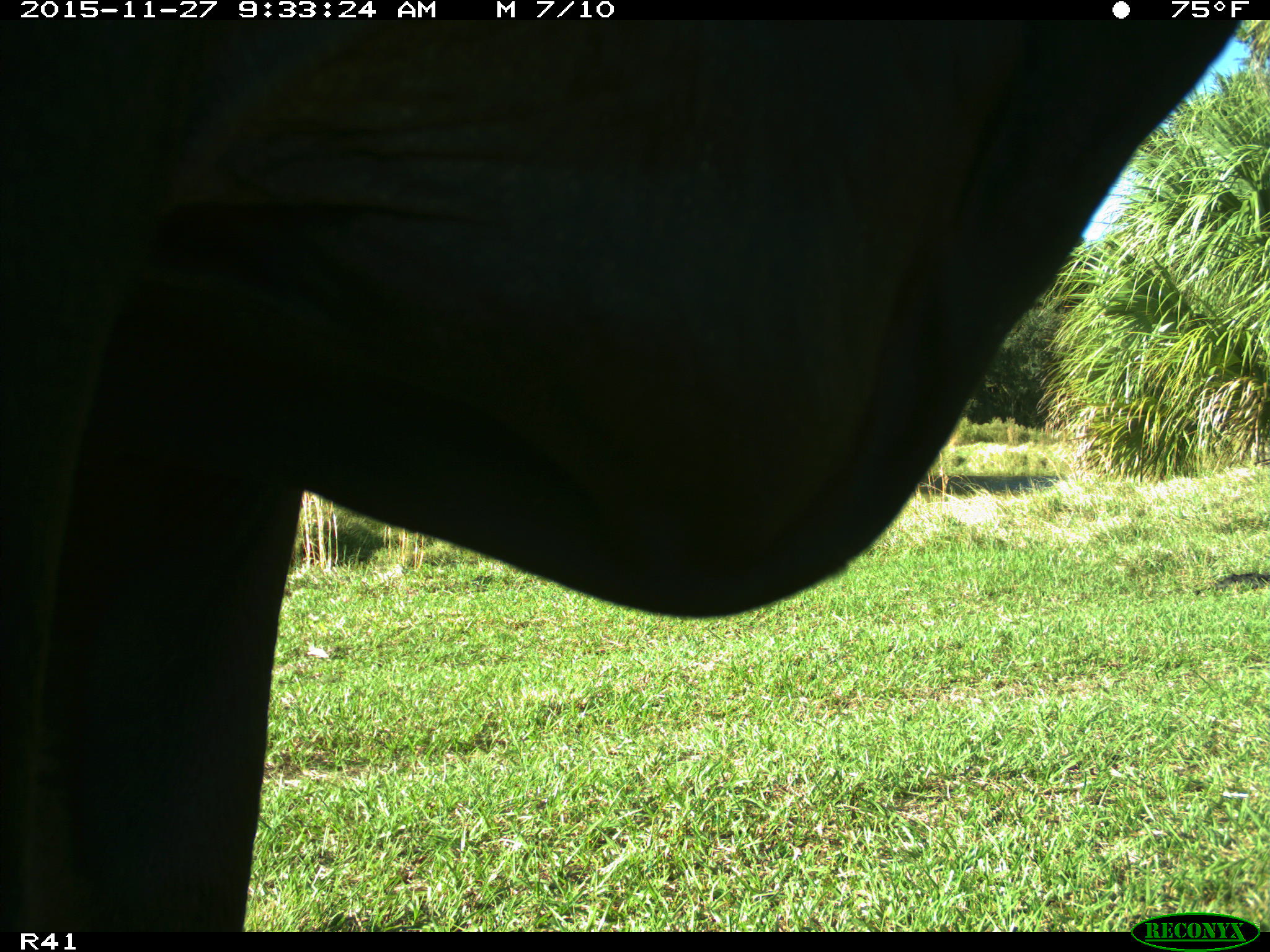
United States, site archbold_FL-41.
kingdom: Animalia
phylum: Chordata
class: Mammalia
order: Artiodactyla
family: Bovidae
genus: Bos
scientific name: Bos taurus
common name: domestic cow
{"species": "Bos taurus (domestic cow)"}